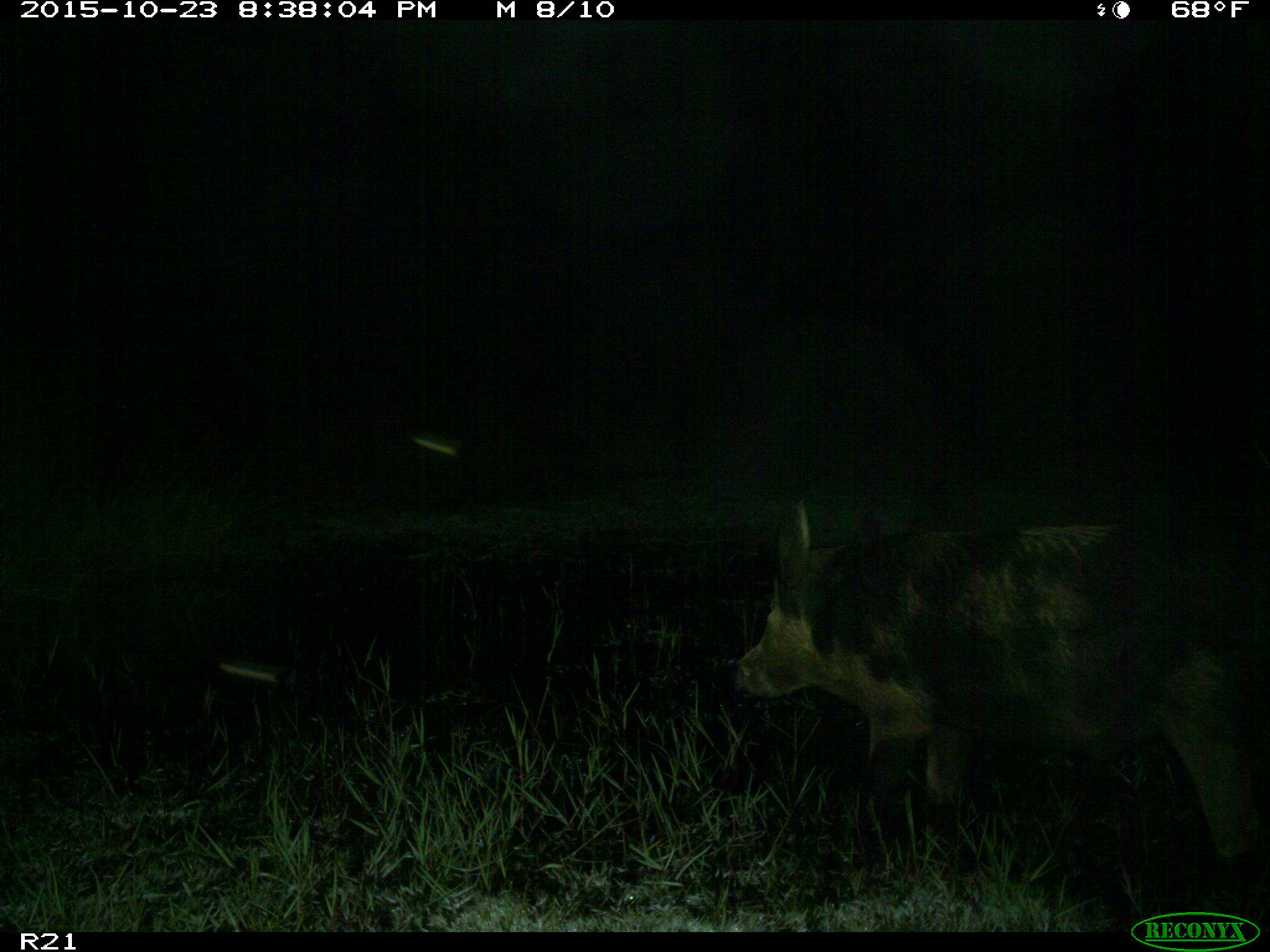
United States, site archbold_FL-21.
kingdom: Animalia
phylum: Chordata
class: Mammalia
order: Artiodactyla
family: Suidae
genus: Sus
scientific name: Sus scrofa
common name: wild boar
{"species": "Sus scrofa (wild boar)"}